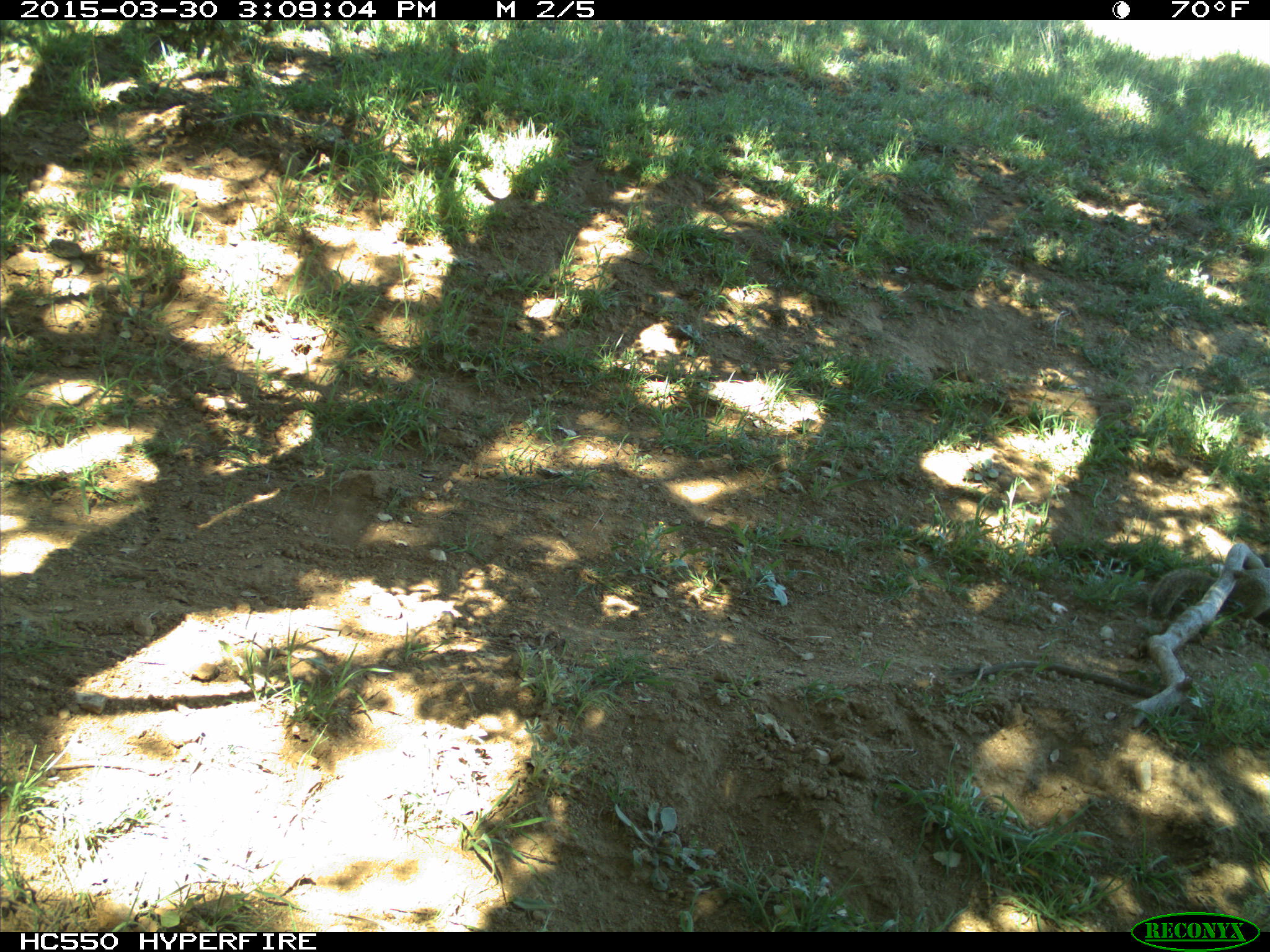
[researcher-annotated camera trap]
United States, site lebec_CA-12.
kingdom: Animalia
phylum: Chordata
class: Mammalia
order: Rodentia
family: Sciuridae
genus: Otospermophilus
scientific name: Otospermophilus beecheyi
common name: california ground squirrel